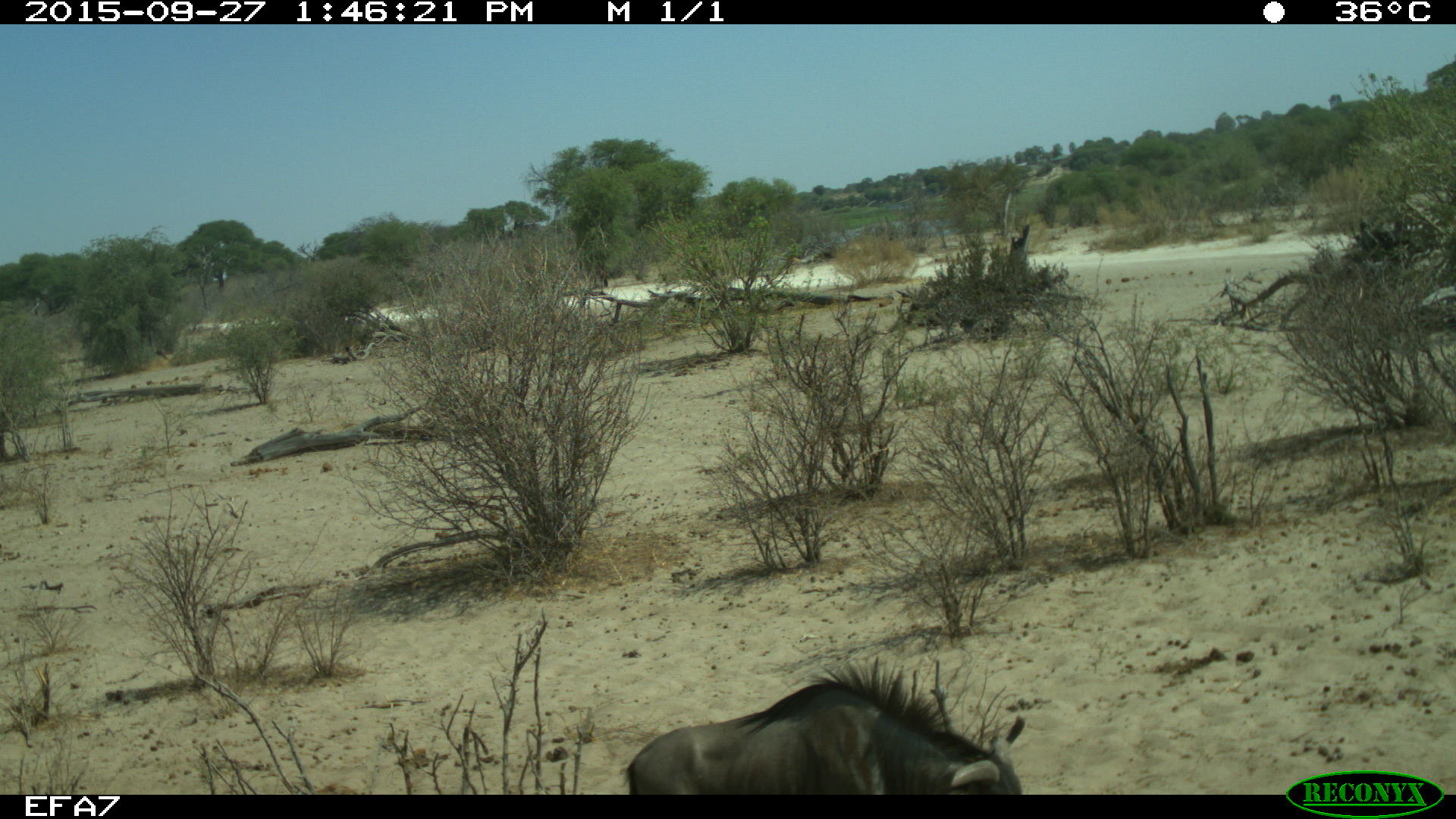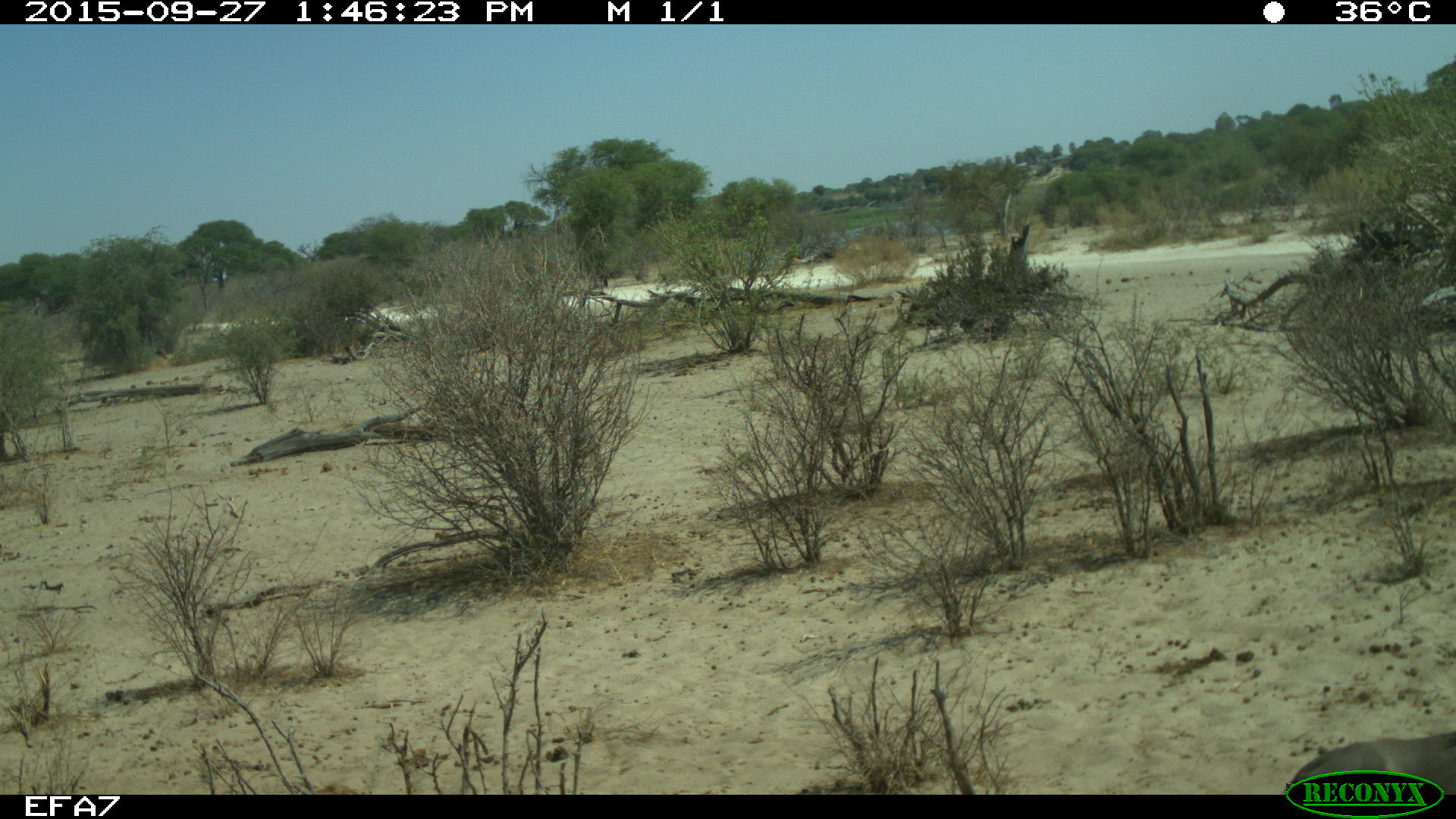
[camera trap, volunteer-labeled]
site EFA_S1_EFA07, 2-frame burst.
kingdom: Animalia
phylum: Chordata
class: Mammalia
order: Artiodactyla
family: Bovidae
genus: Connochaetes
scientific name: Connochaetes taurinus taurinus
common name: blue wildebeest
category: wildebeestblue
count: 1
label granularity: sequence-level